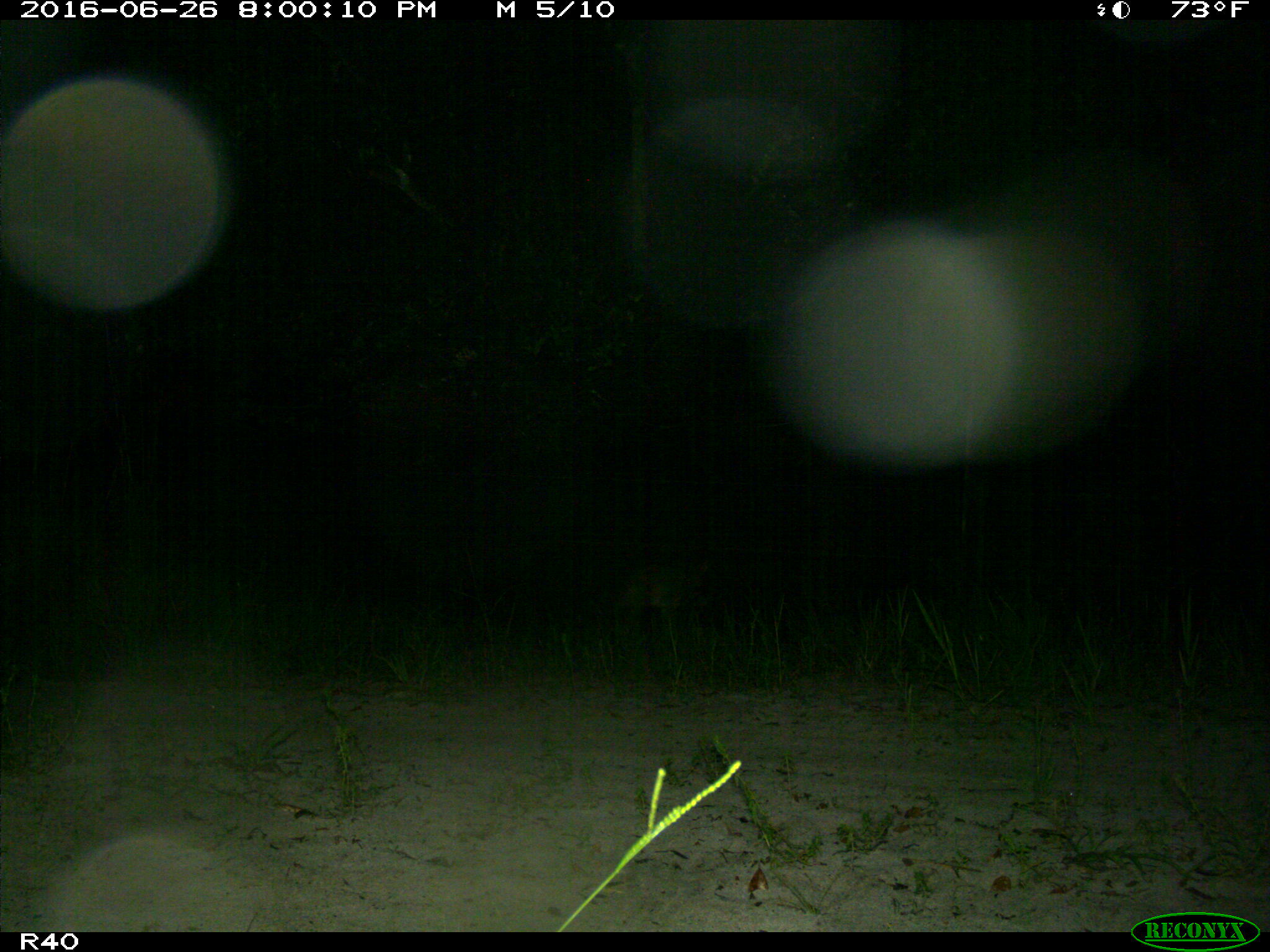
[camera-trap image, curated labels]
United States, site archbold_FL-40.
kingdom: Animalia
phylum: Chordata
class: Mammalia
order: Carnivora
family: Canidae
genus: Canis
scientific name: Canis latrans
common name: coyote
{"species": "Canis latrans (coyote)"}